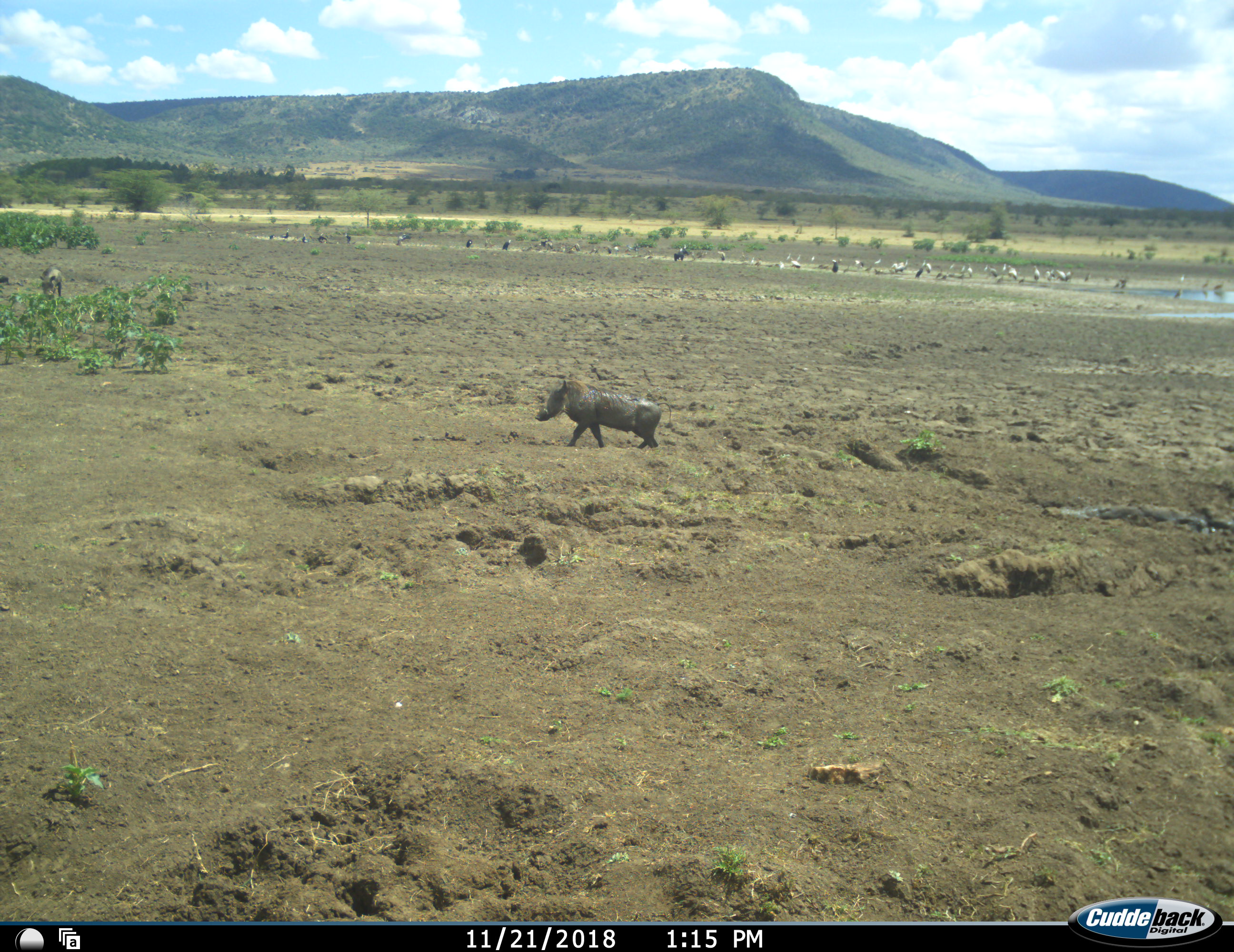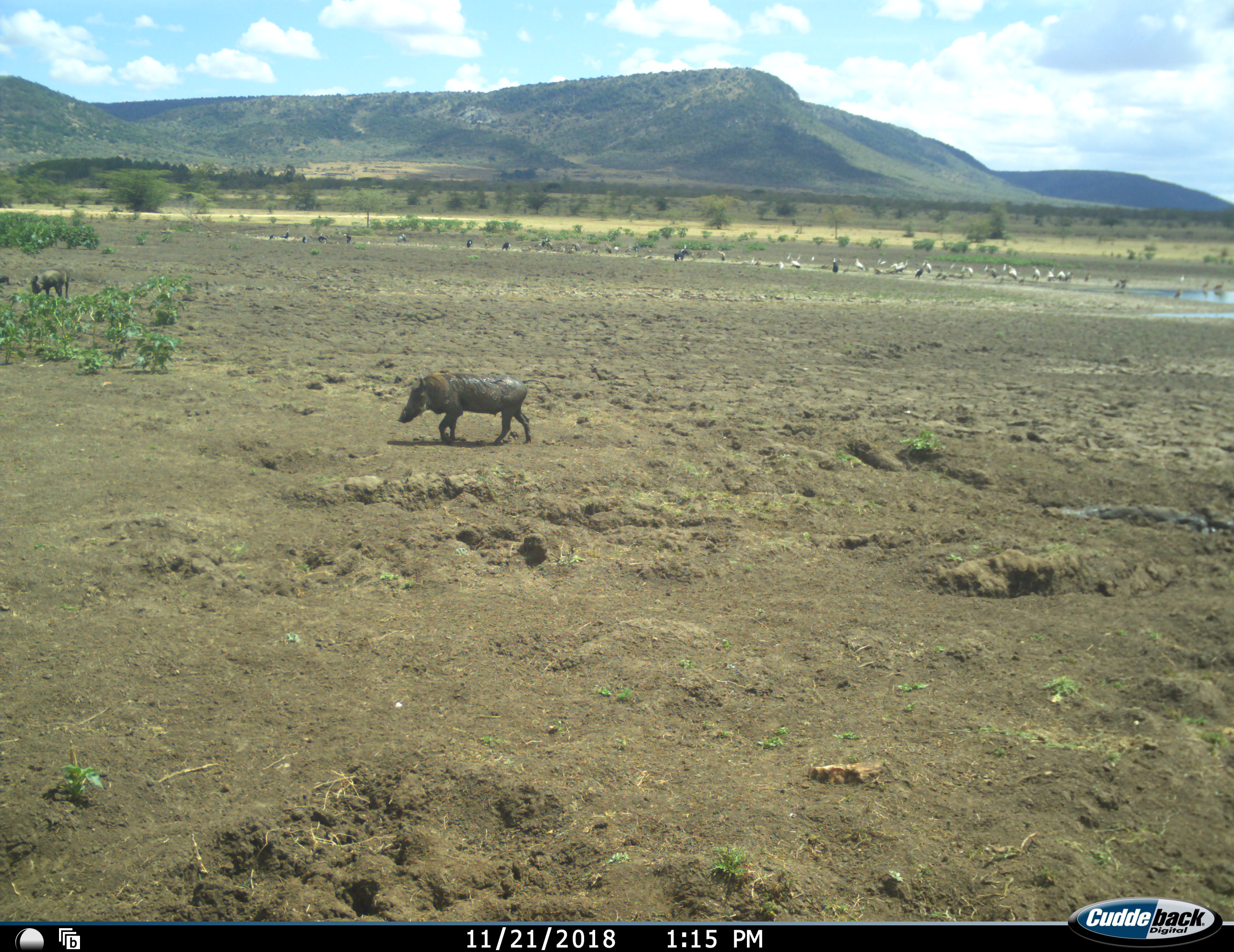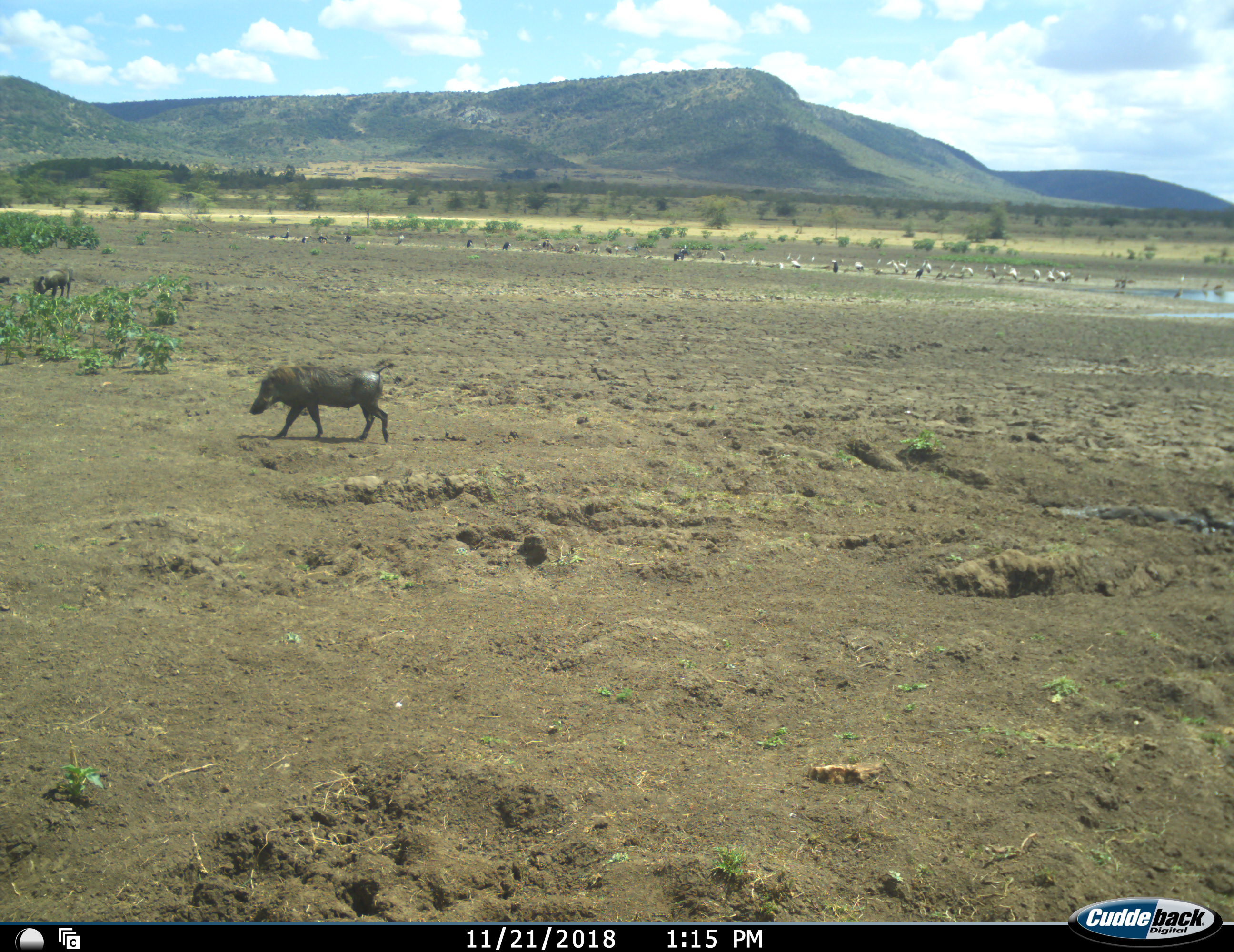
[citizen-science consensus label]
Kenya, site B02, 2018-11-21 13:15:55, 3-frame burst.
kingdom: Animalia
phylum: Chordata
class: Aves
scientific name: Aves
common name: bird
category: birdother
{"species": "birdother (bird) (Aves)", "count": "11-50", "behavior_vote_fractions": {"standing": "100%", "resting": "40%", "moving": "20%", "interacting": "0%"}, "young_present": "0%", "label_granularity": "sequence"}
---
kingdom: Animalia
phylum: Chordata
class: Mammalia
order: Artiodactyla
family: Suidae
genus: Phacochoerus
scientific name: Phacochoerus africanus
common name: warthog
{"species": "warthog (Phacochoerus africanus)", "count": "2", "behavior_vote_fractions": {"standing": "11%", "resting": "0%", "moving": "100%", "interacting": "0%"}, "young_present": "11%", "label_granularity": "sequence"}